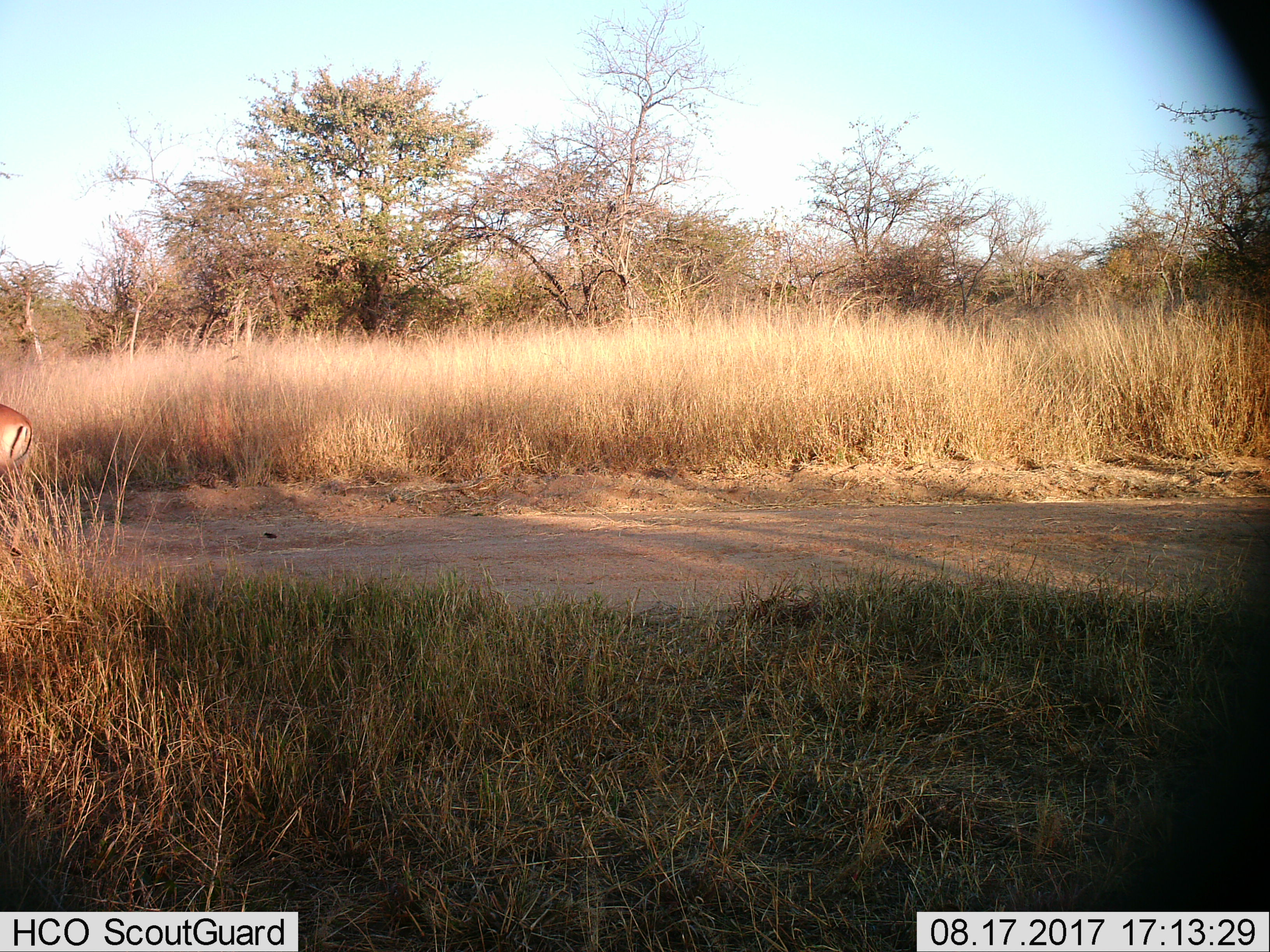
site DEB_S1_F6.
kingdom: Animalia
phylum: Chordata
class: Mammalia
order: Artiodactyla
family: Bovidae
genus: Aepyceros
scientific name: Aepyceros melampus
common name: impala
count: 1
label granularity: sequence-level